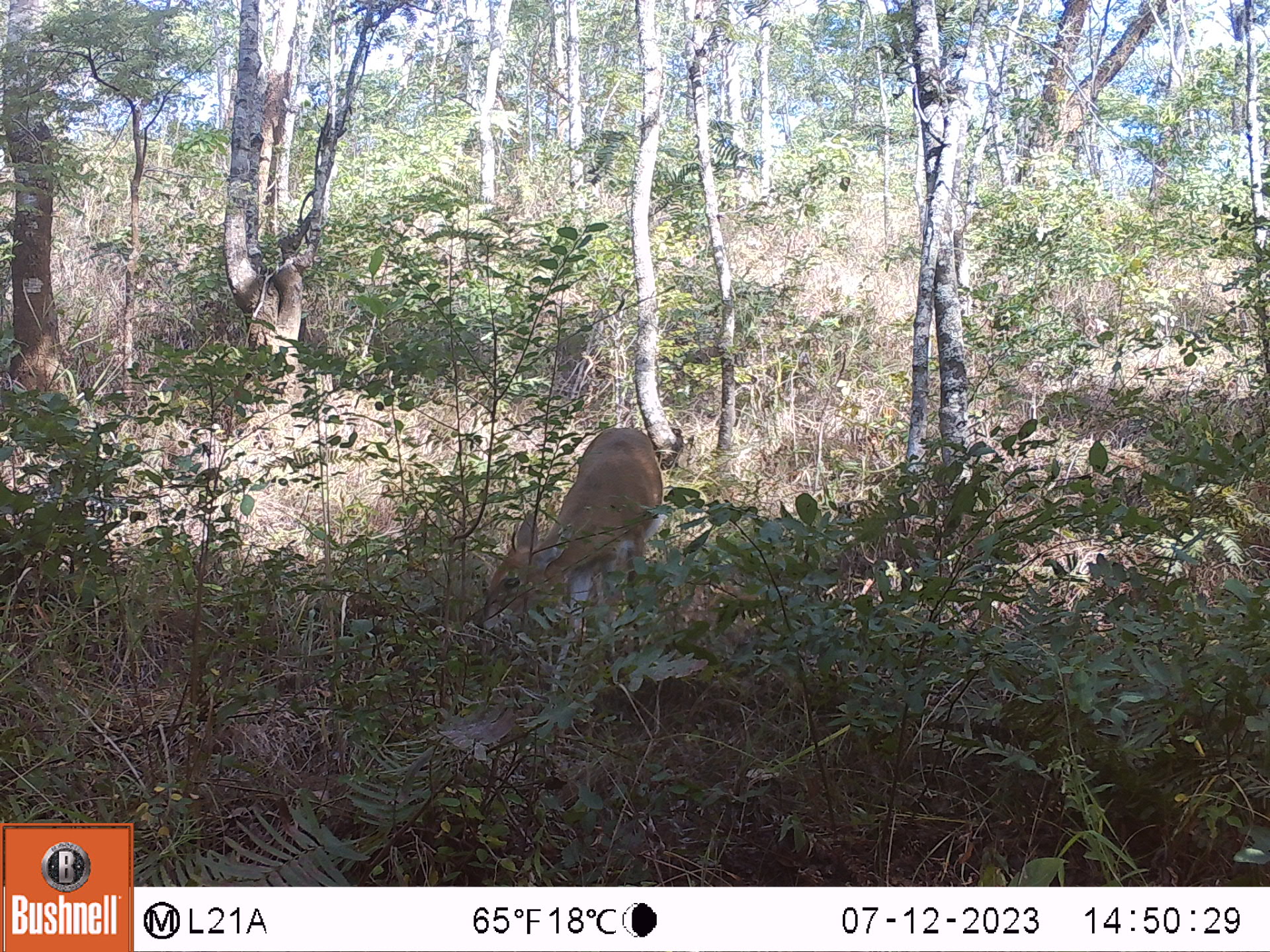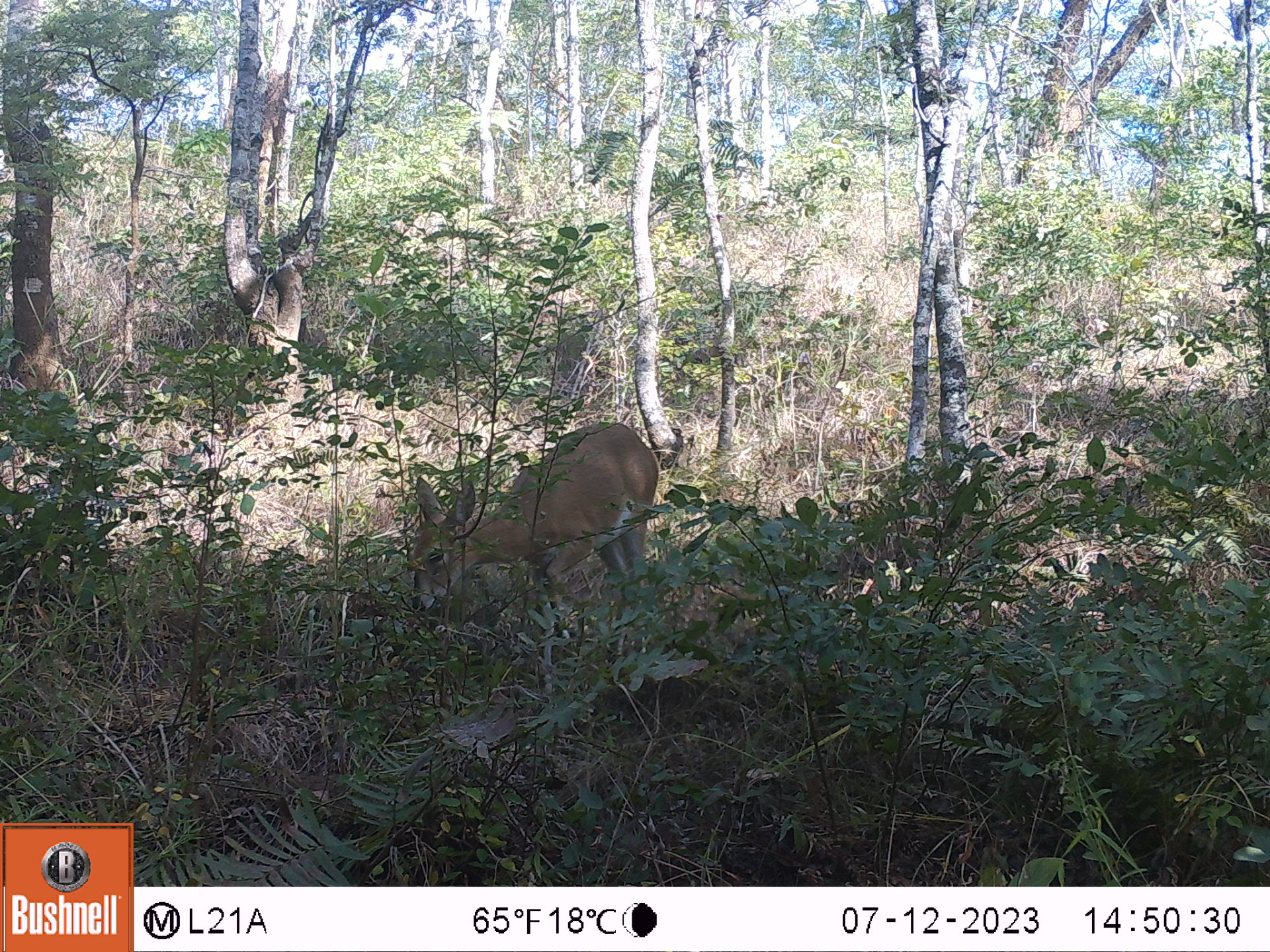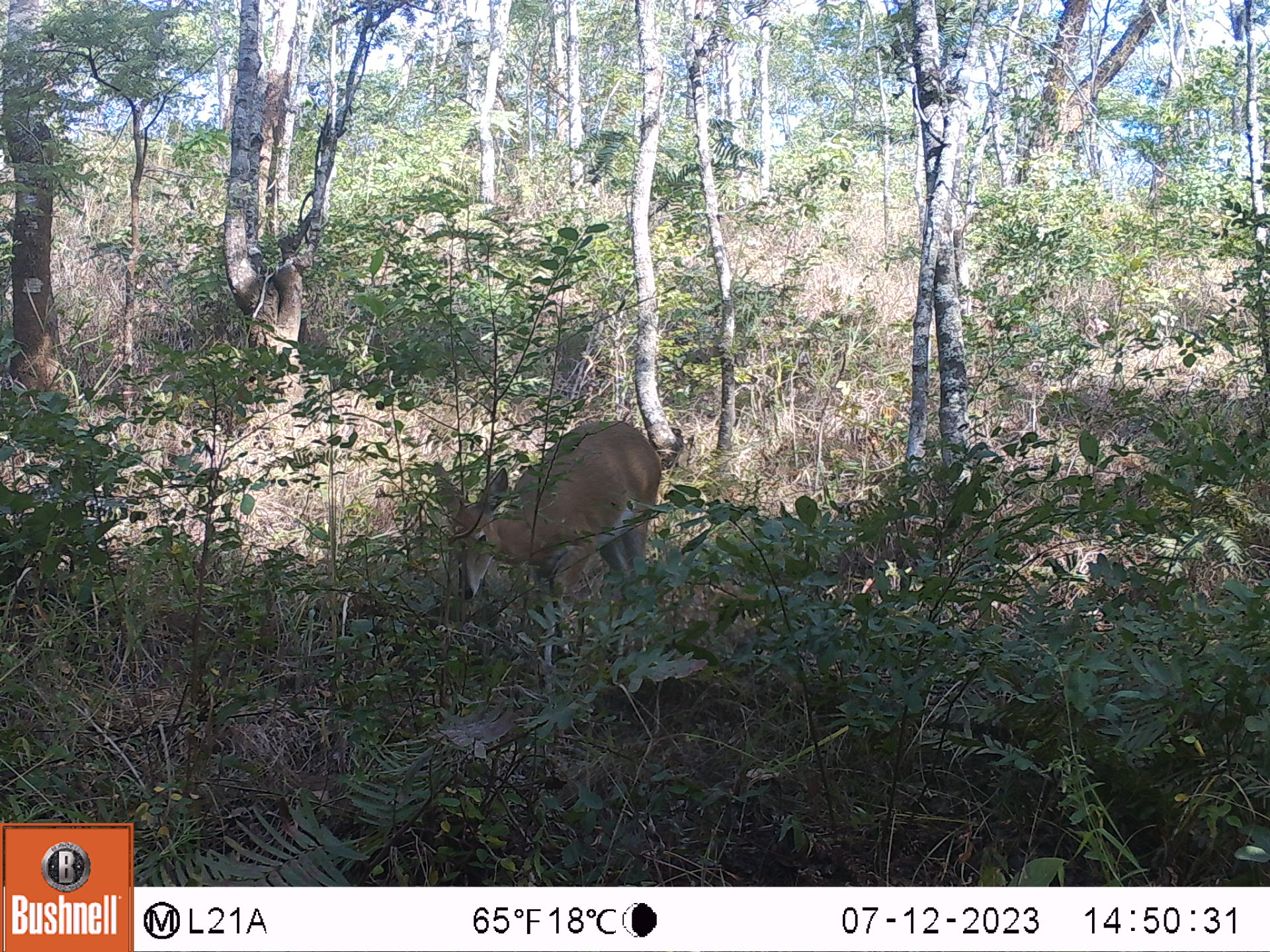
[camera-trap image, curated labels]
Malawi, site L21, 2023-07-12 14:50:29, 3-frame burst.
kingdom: Animalia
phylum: Chordata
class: Mammalia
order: Artiodactyla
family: Bovidae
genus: Sylvicapra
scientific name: Sylvicapra grimmia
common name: common duiker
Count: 1.